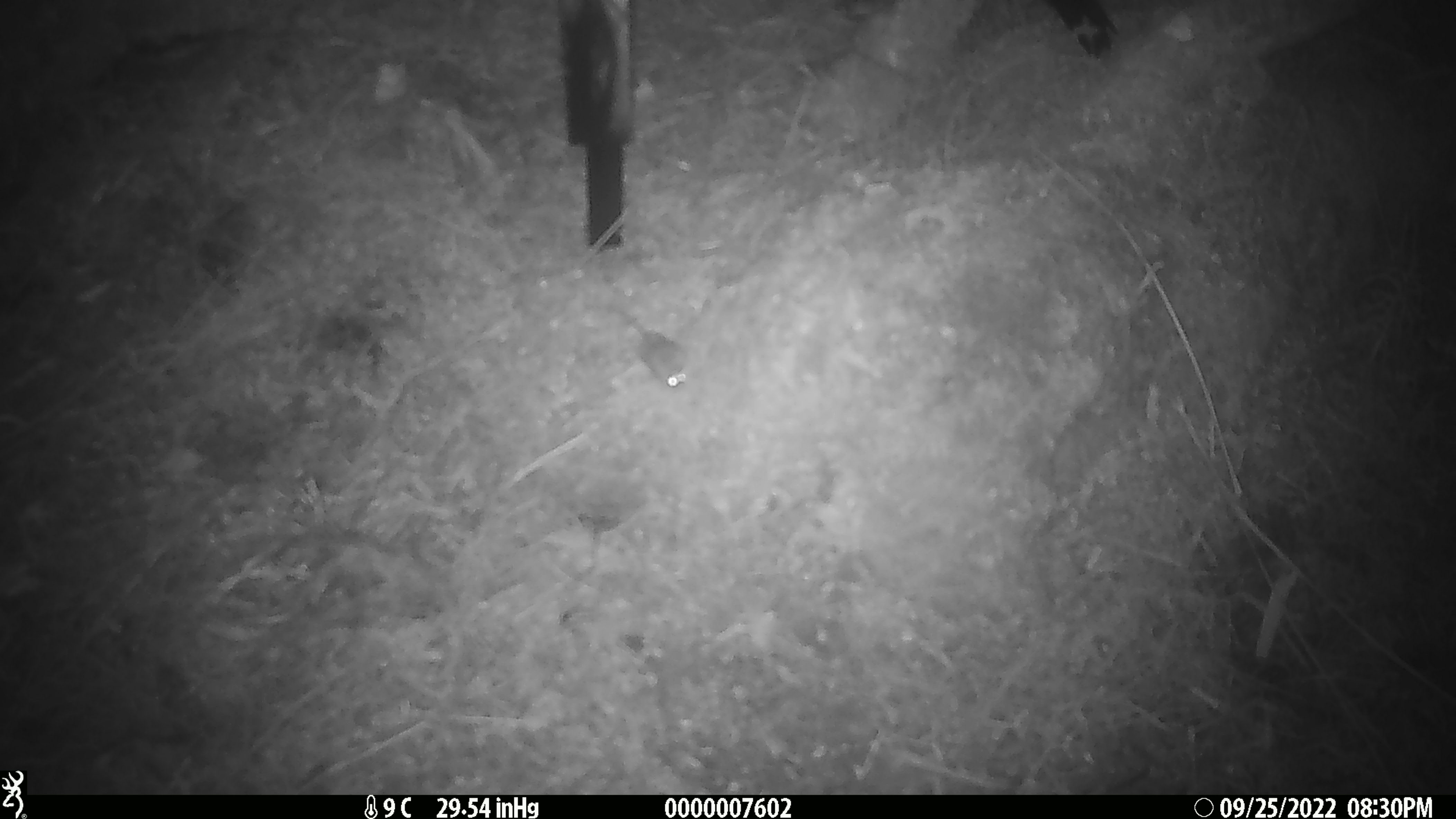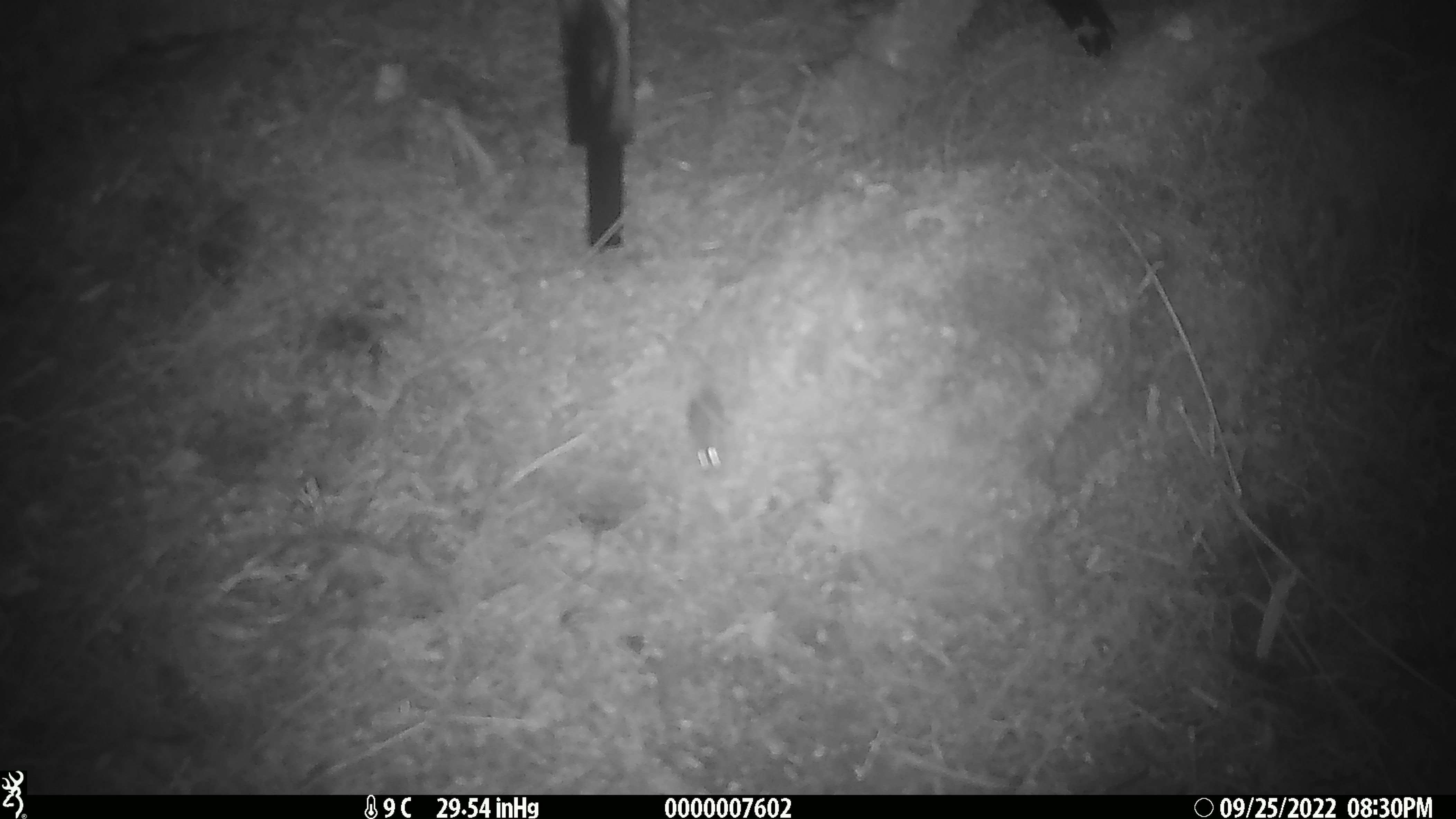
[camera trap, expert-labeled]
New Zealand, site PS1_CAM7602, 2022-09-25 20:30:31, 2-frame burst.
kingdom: Animalia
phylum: Chordata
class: Mammalia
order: Rodentia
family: Muridae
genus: Mus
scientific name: Mus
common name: mouse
Mouse (Mus).